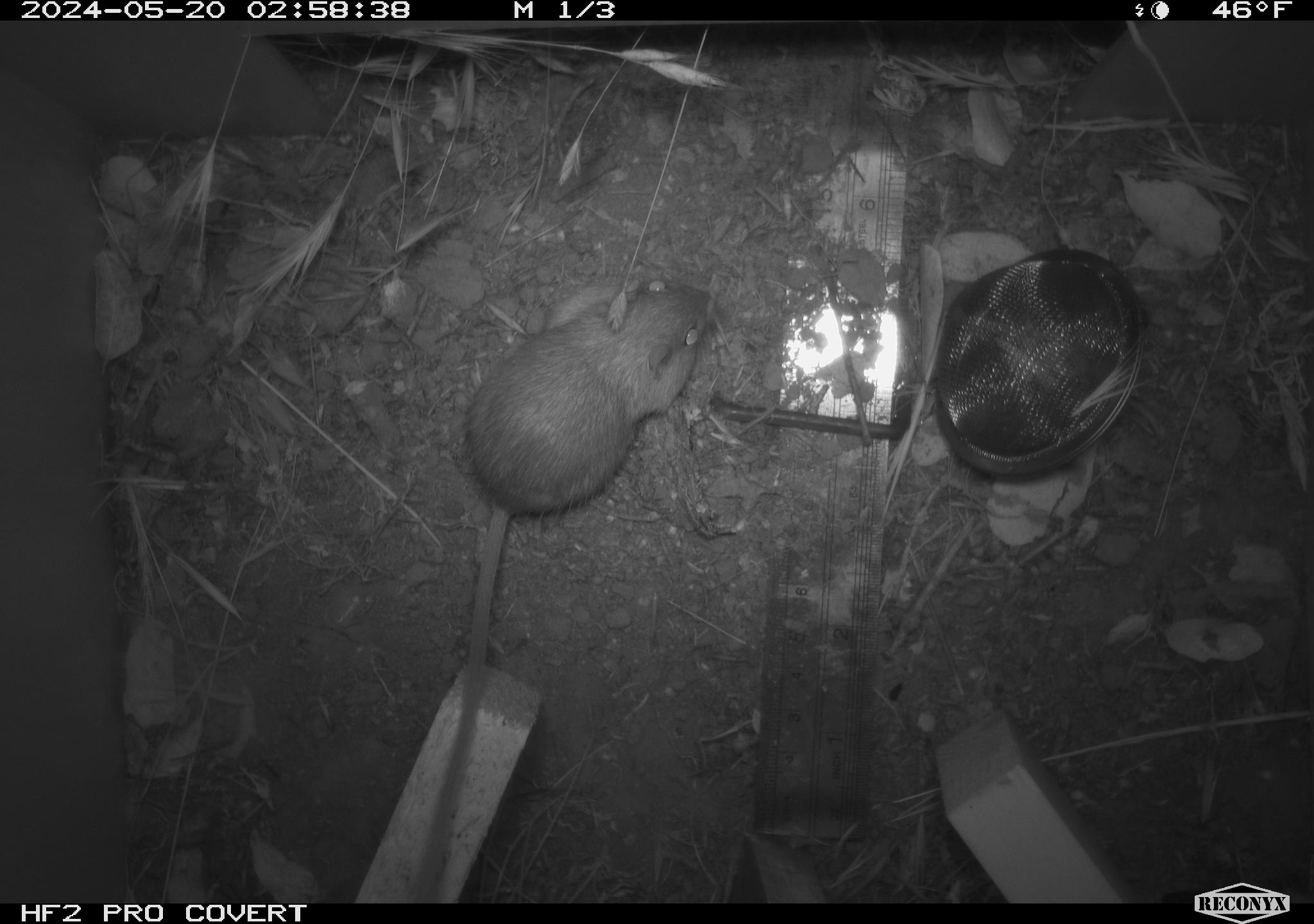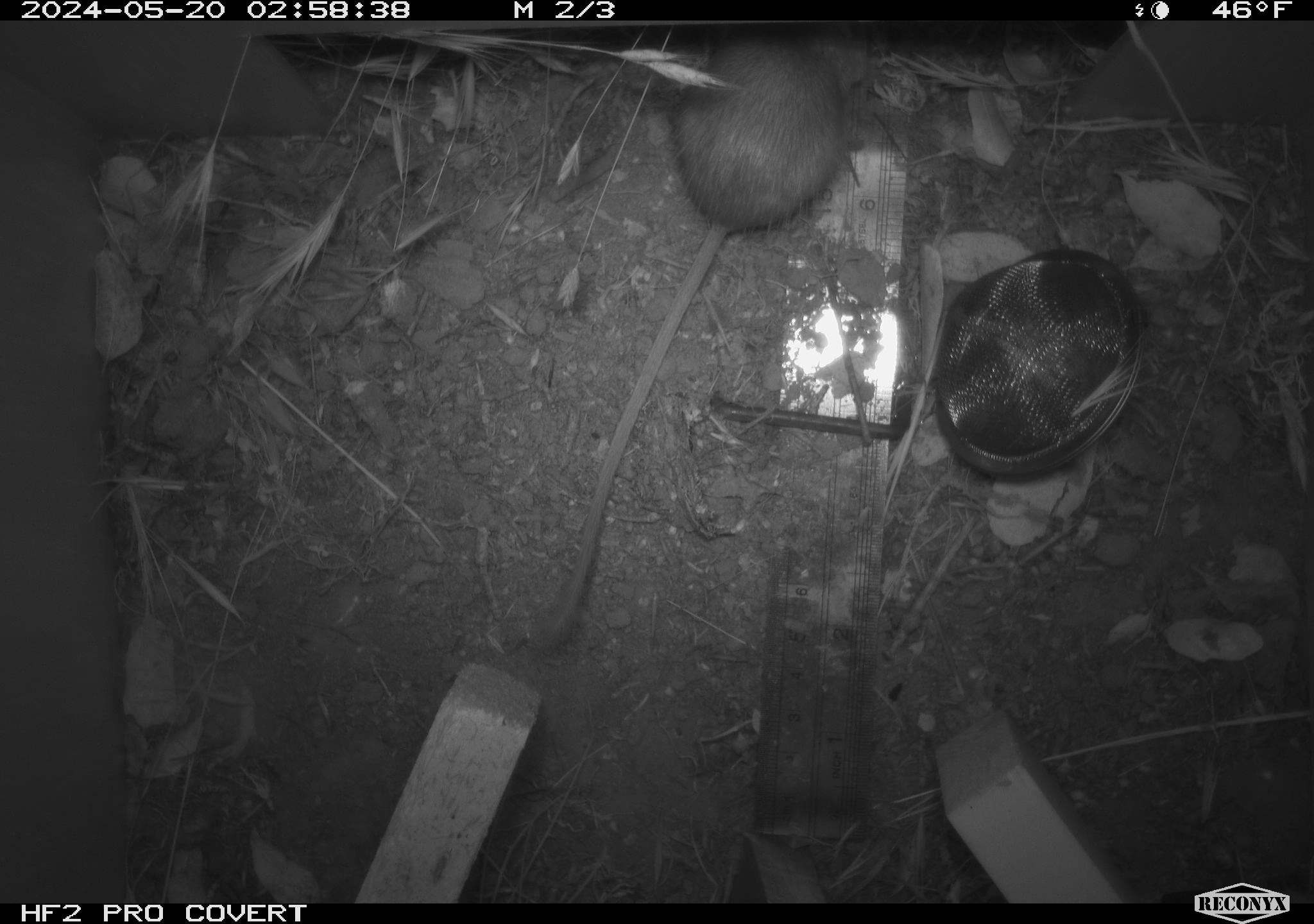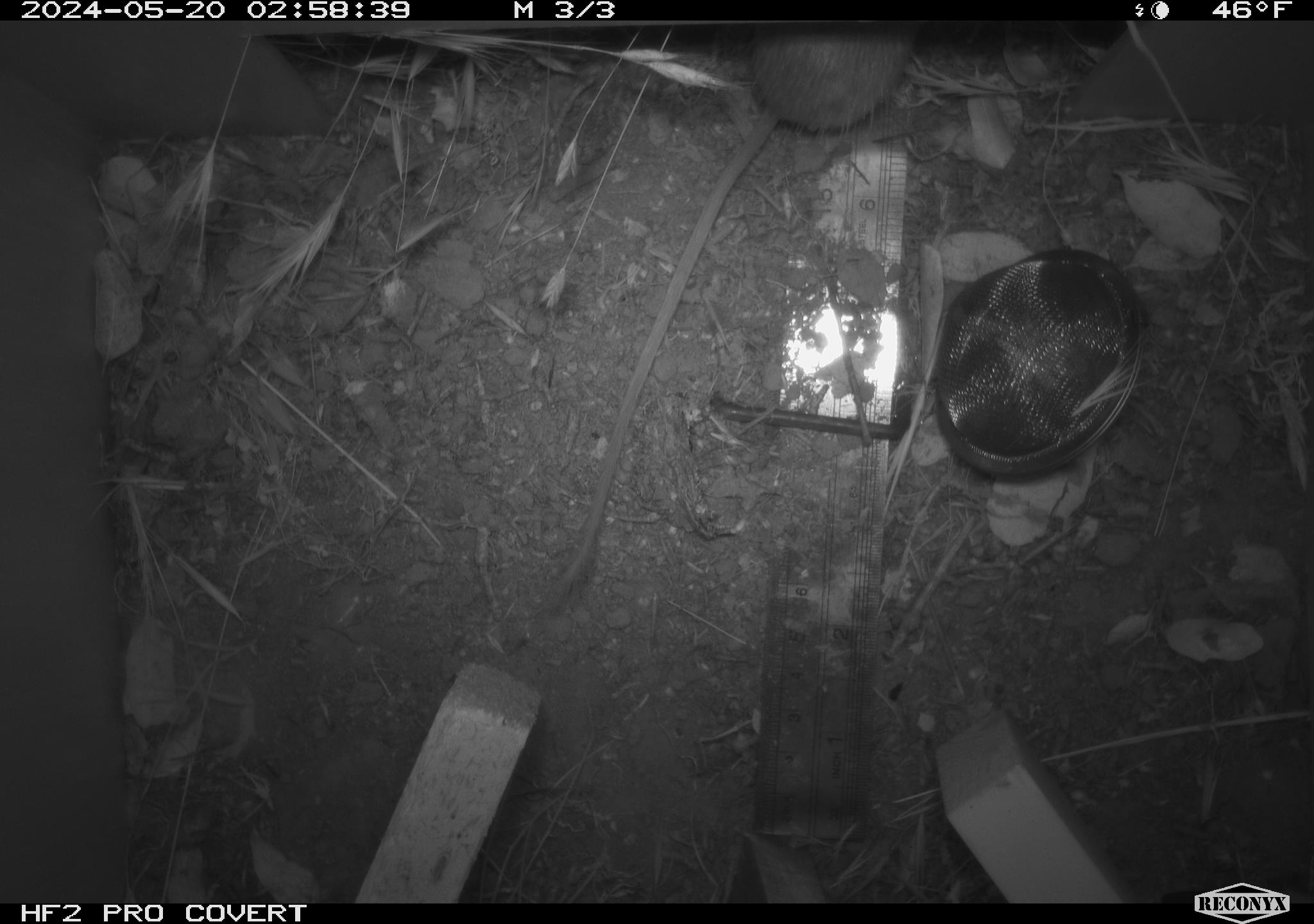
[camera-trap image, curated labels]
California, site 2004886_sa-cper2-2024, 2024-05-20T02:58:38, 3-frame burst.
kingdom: Animalia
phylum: Chordata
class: Mammalia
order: Rodentia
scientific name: Rodentia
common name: rodent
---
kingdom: Animalia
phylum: Chordata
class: Mammalia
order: Rodentia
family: Heteromyidae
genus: Dipodomys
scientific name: Dipodomys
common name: kangaroo rats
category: dipodomys species